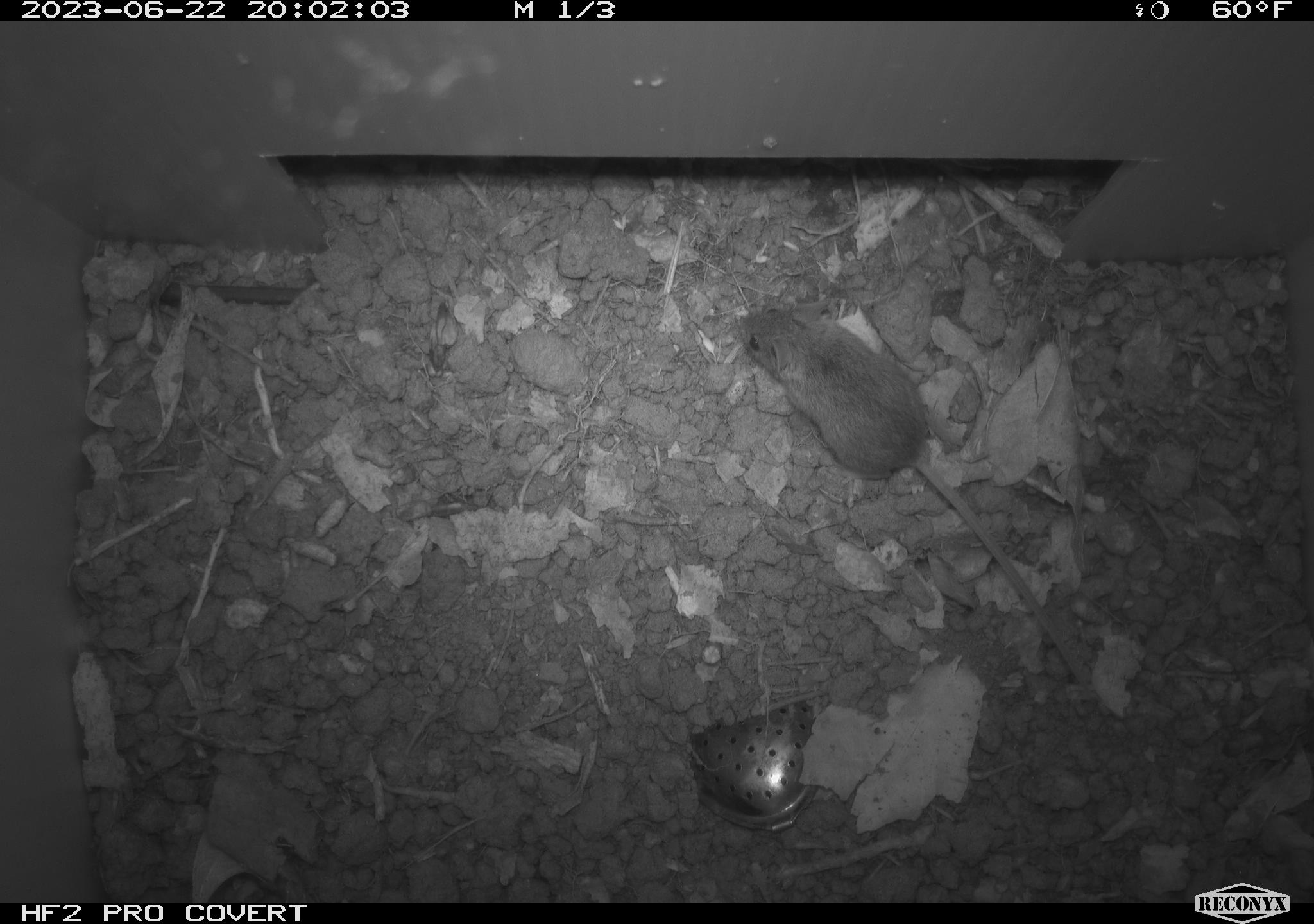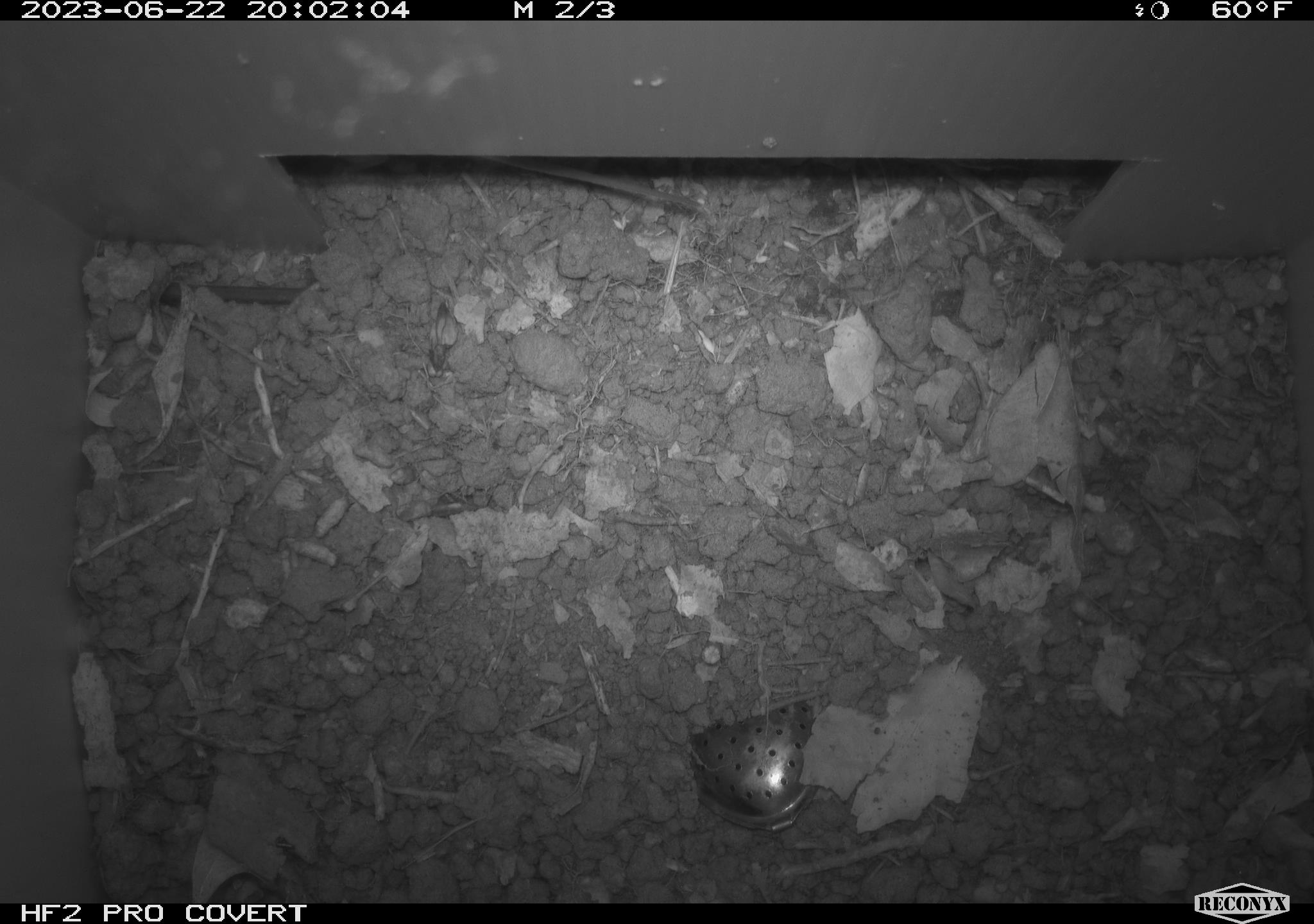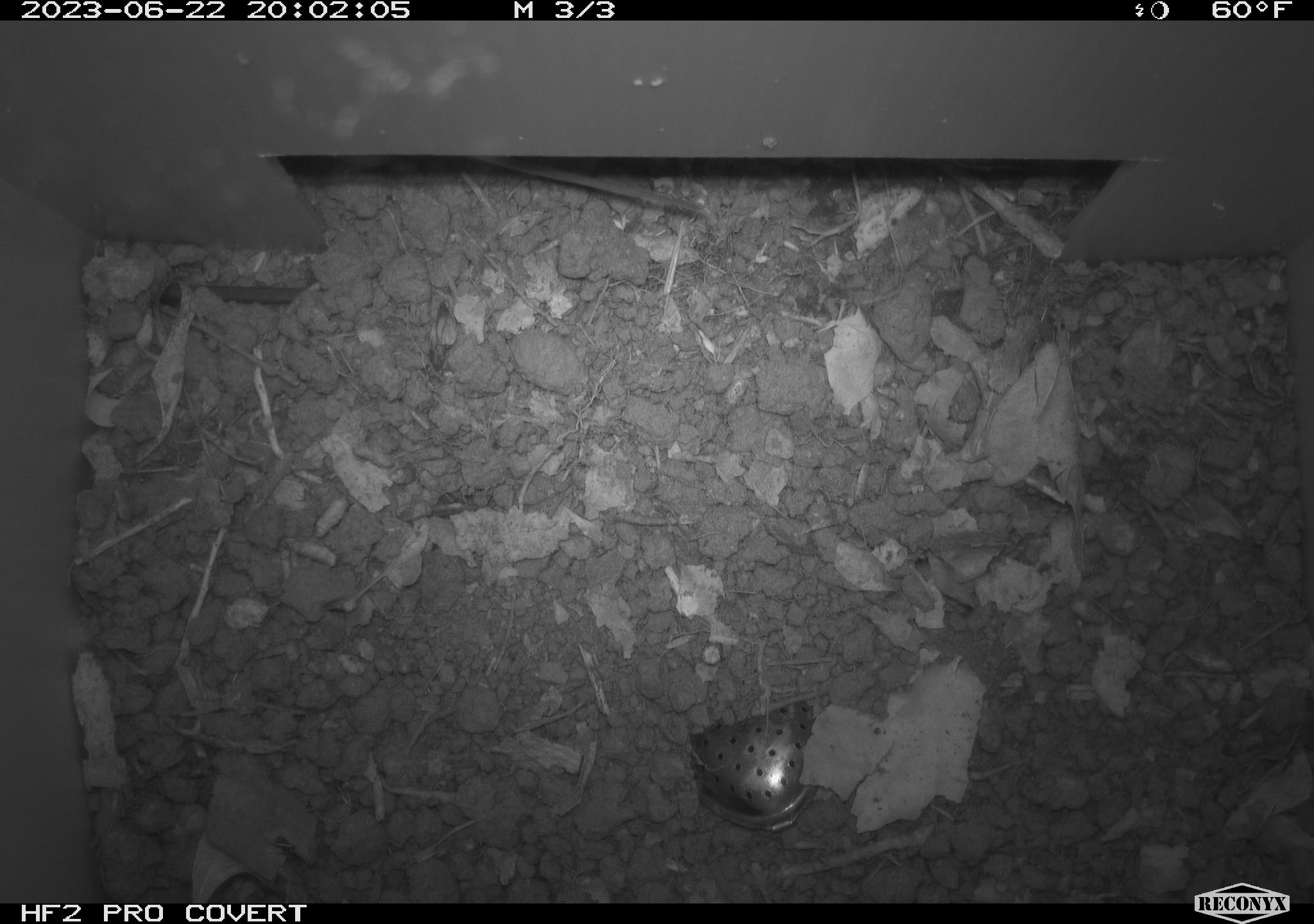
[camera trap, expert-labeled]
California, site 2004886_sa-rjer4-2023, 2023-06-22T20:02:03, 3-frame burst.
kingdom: Animalia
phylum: Chordata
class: Mammalia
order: Rodentia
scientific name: Rodentia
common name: mouse species